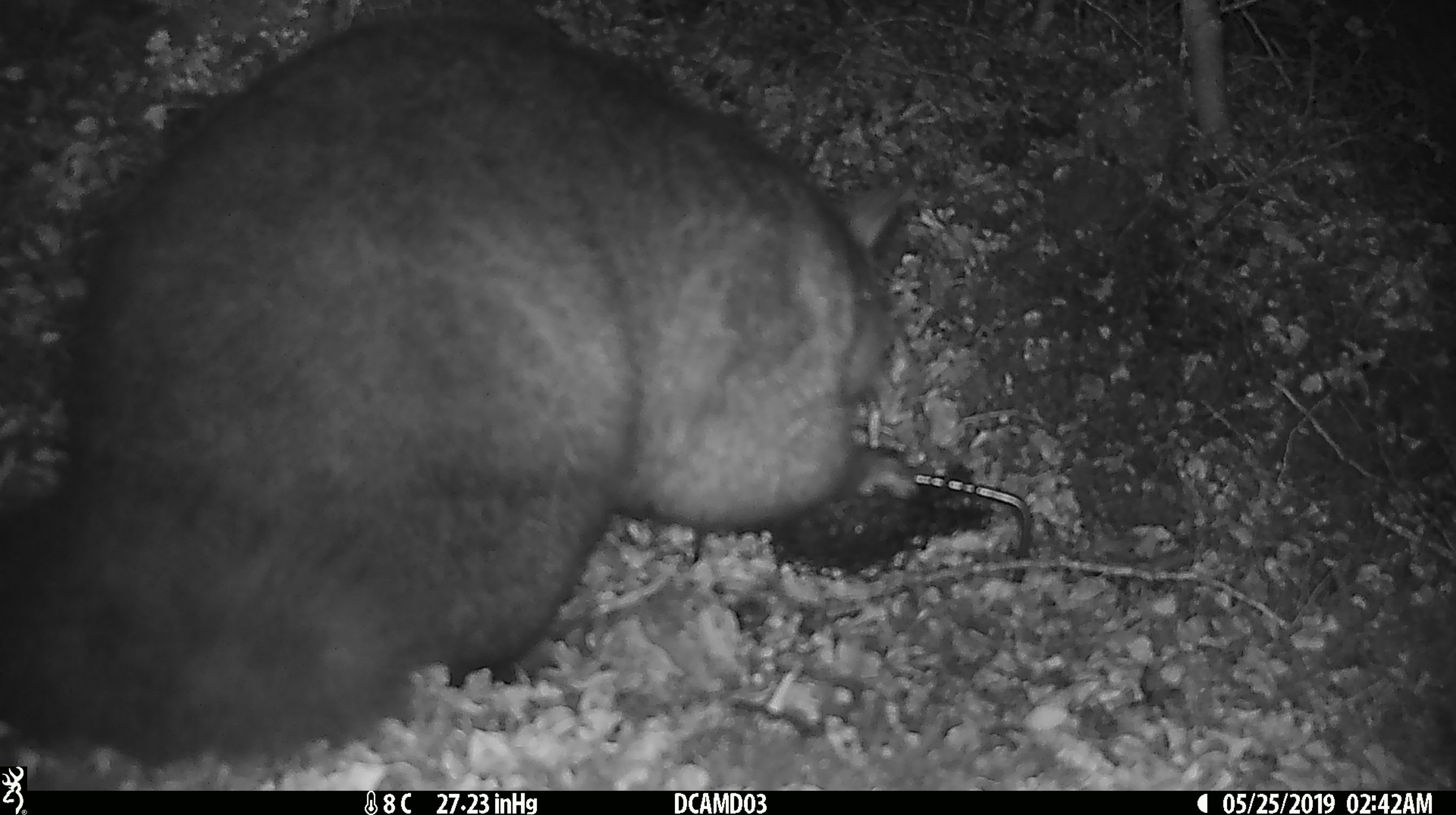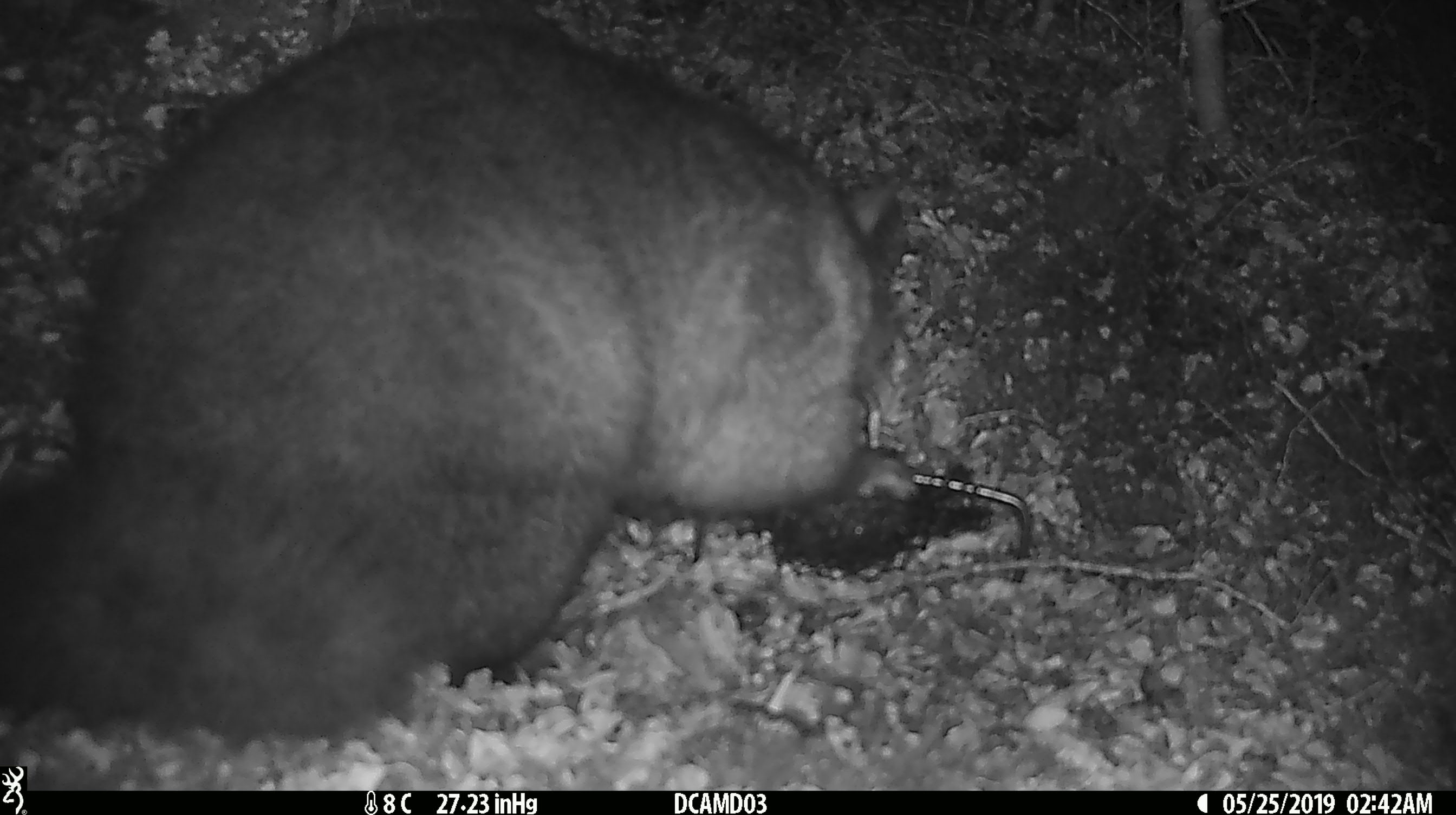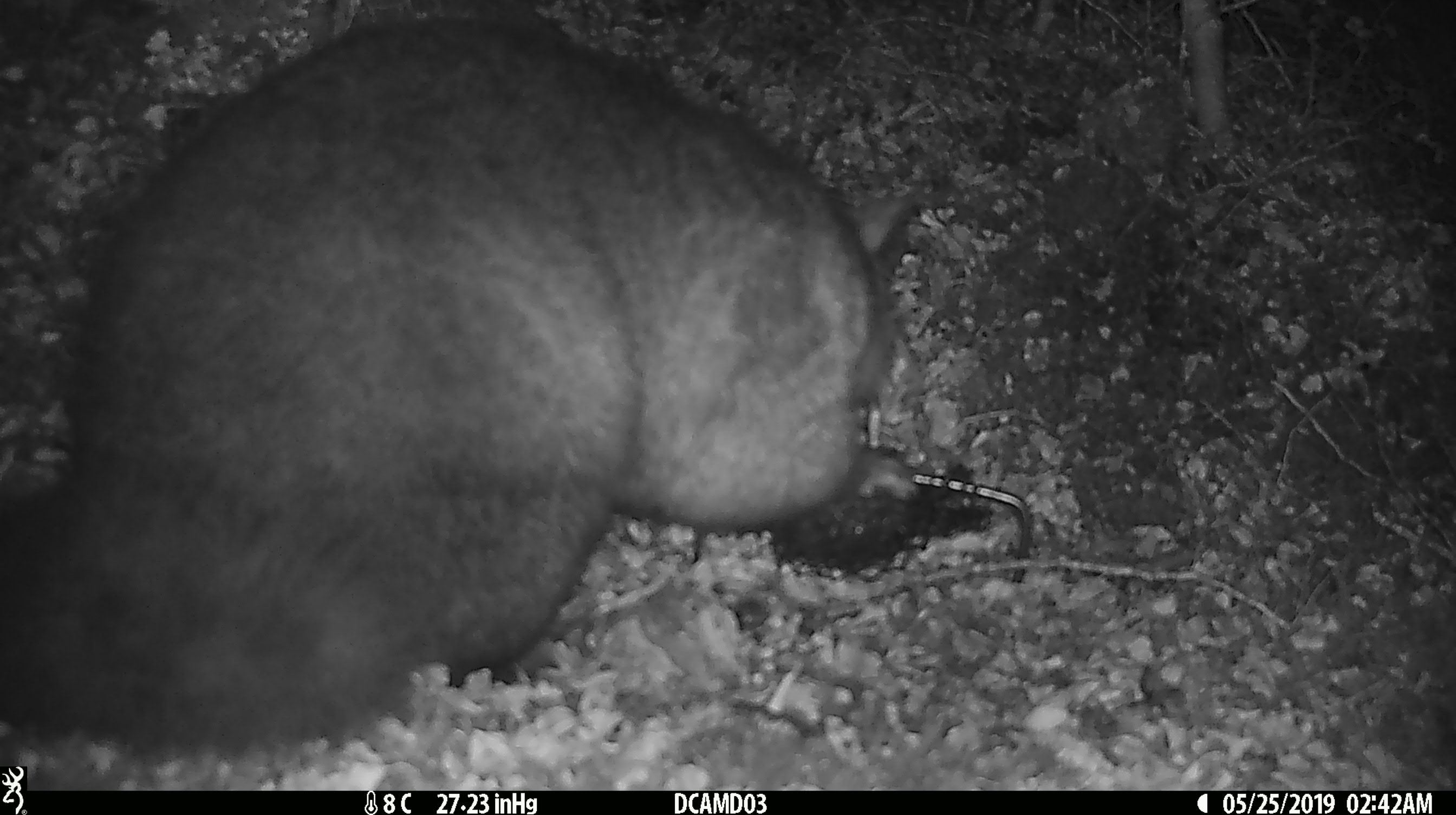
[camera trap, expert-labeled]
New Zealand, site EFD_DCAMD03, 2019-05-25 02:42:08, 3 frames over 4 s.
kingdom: Animalia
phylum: Chordata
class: Mammalia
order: Diprotodontia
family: Phalangeridae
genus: Trichosurus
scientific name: Trichosurus vulpecula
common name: common brushtail possum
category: possum